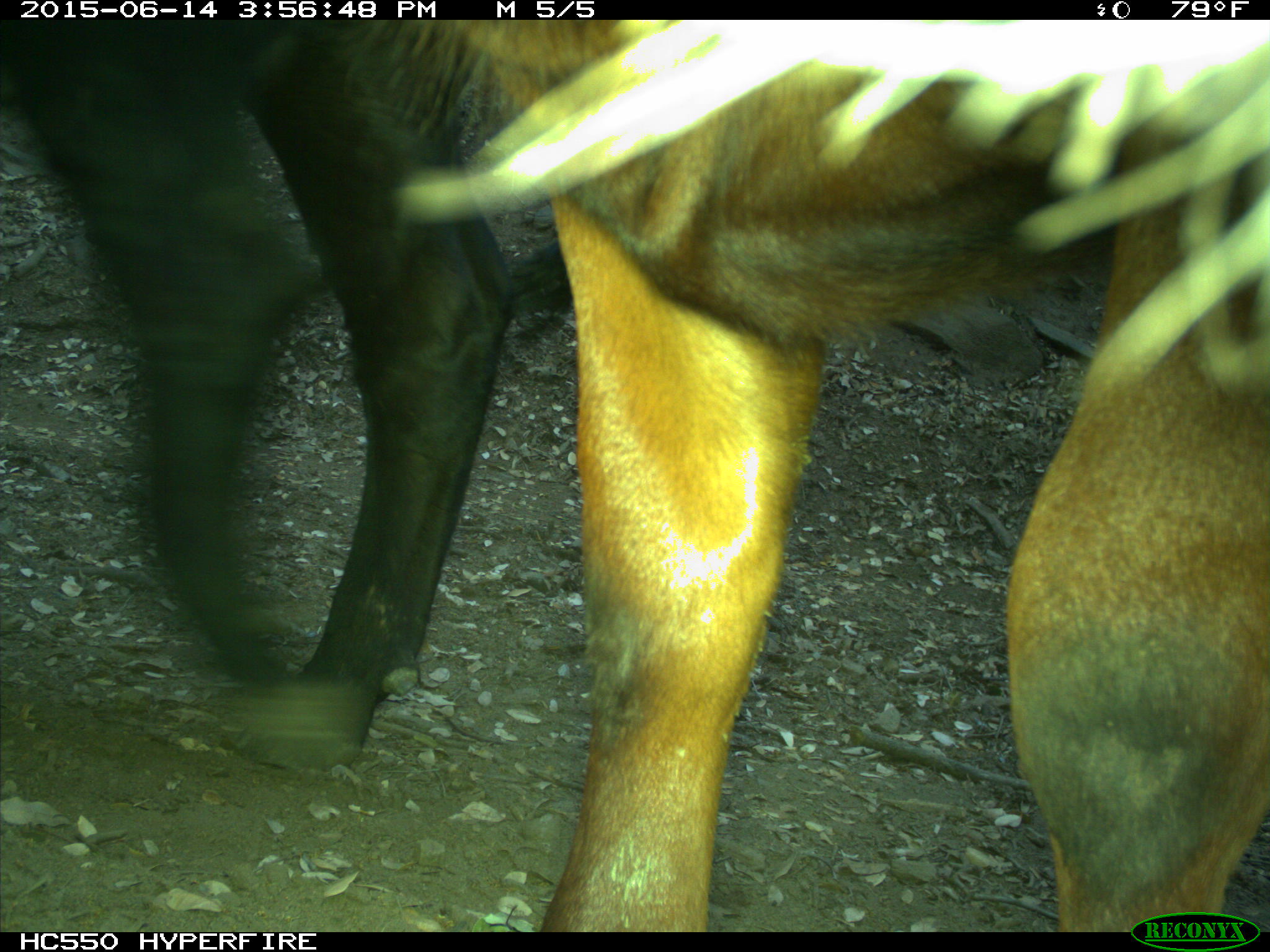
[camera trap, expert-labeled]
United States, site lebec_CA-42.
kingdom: Animalia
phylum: Chordata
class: Mammalia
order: Artiodactyla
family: Bovidae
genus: Bos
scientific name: Bos taurus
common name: domestic cow